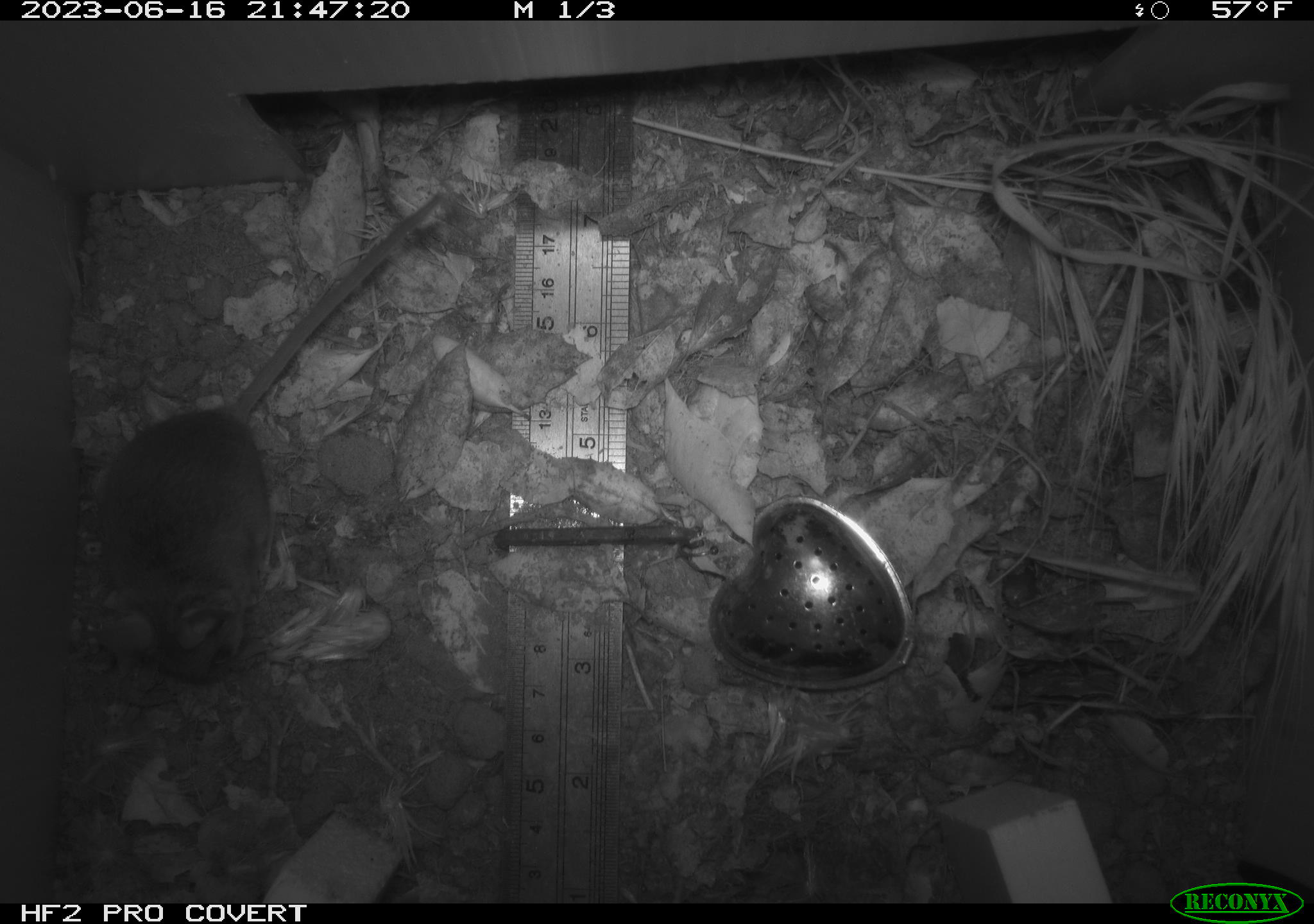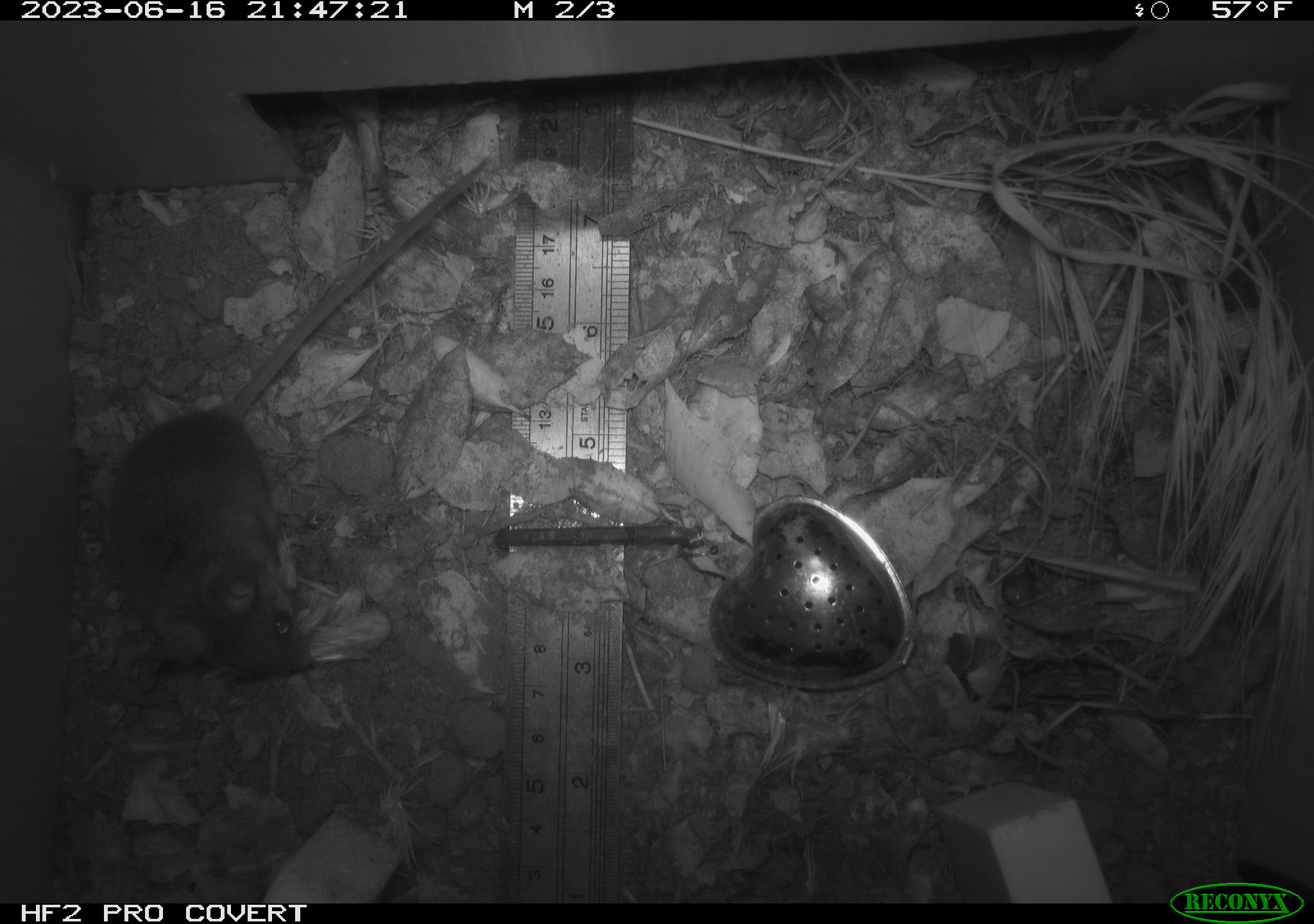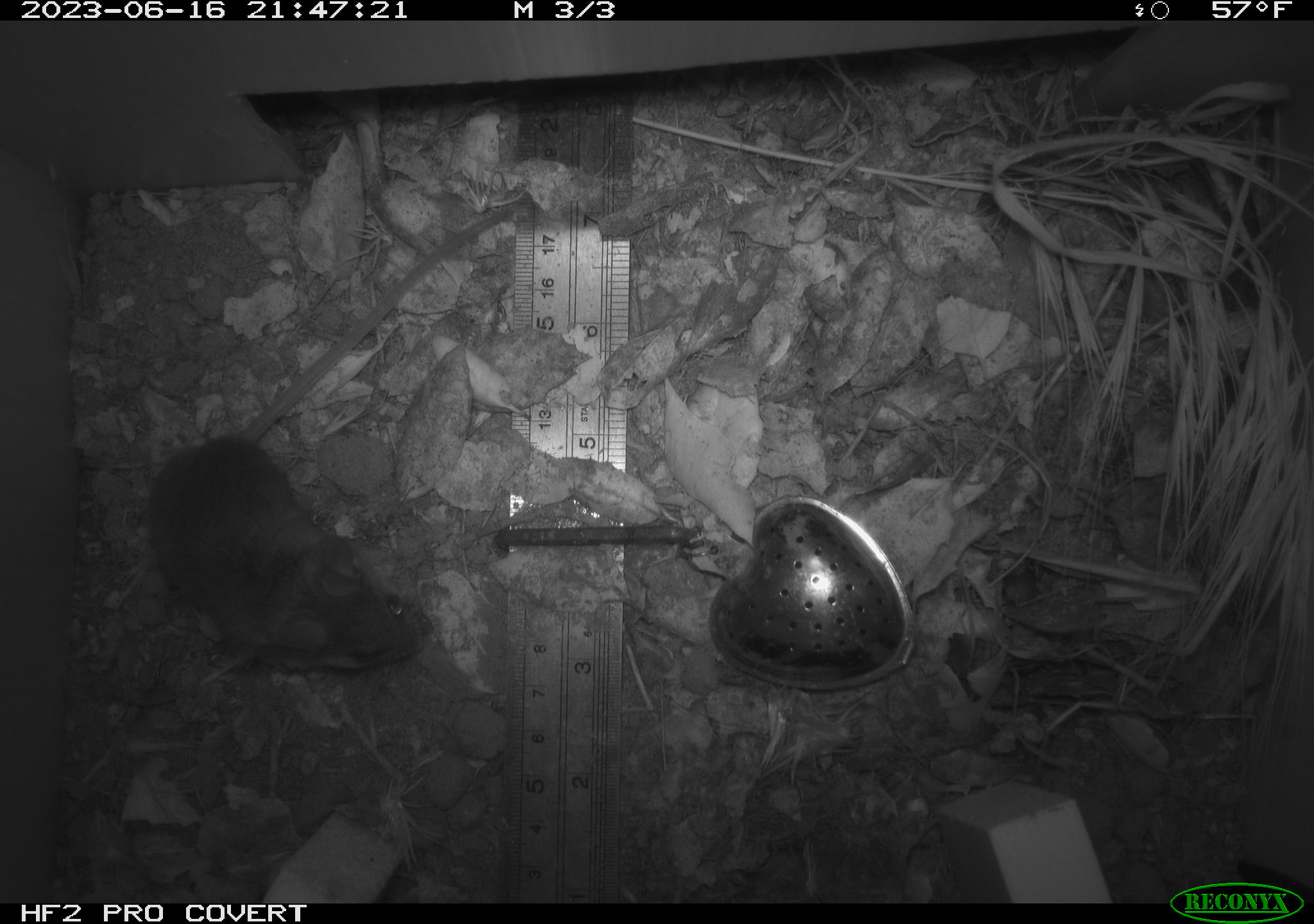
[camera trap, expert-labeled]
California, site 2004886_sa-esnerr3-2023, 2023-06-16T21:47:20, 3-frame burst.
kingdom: Animalia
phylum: Chordata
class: Mammalia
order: Rodentia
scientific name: Rodentia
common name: mouse species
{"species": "mouse species (Rodentia)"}